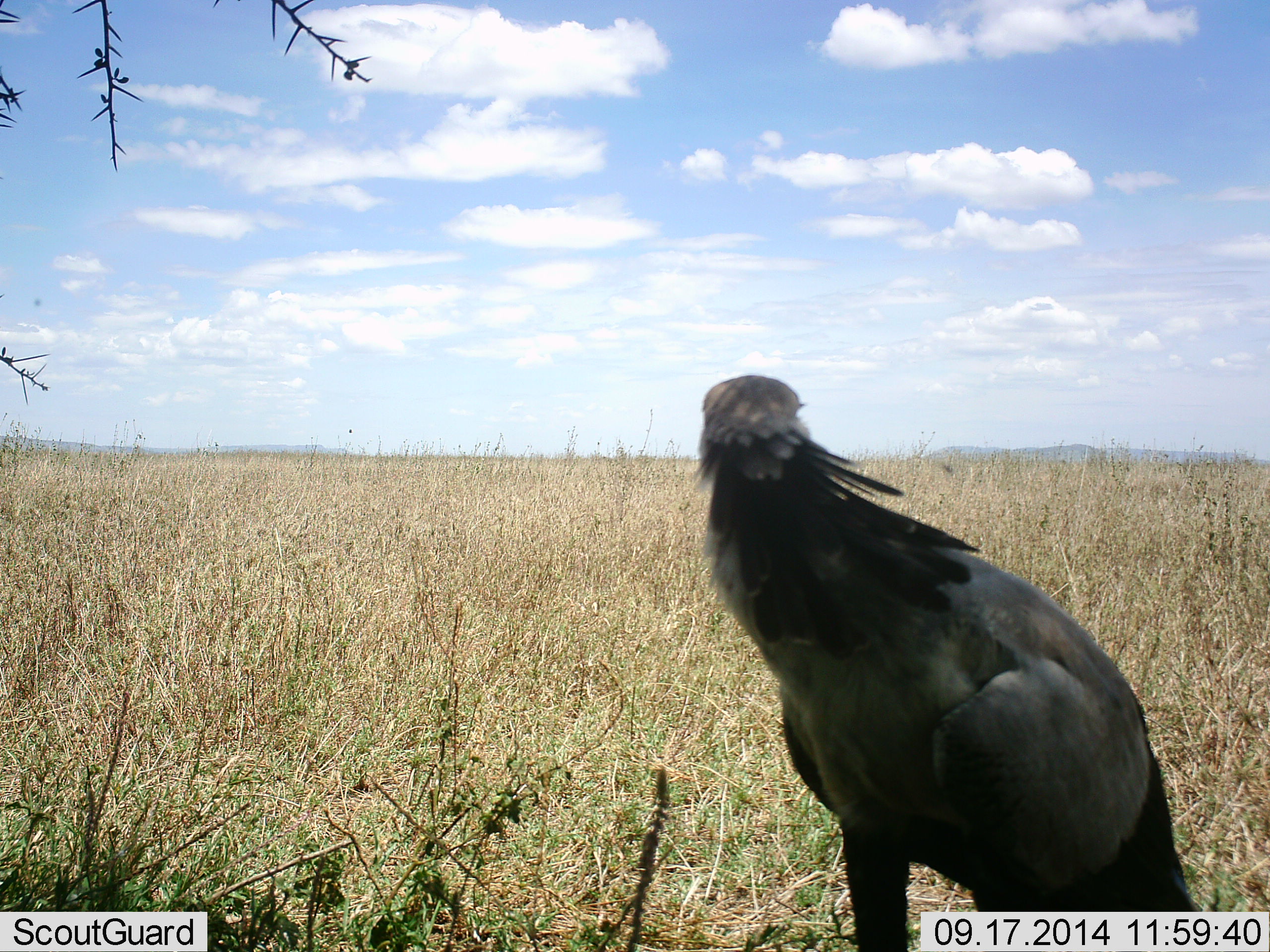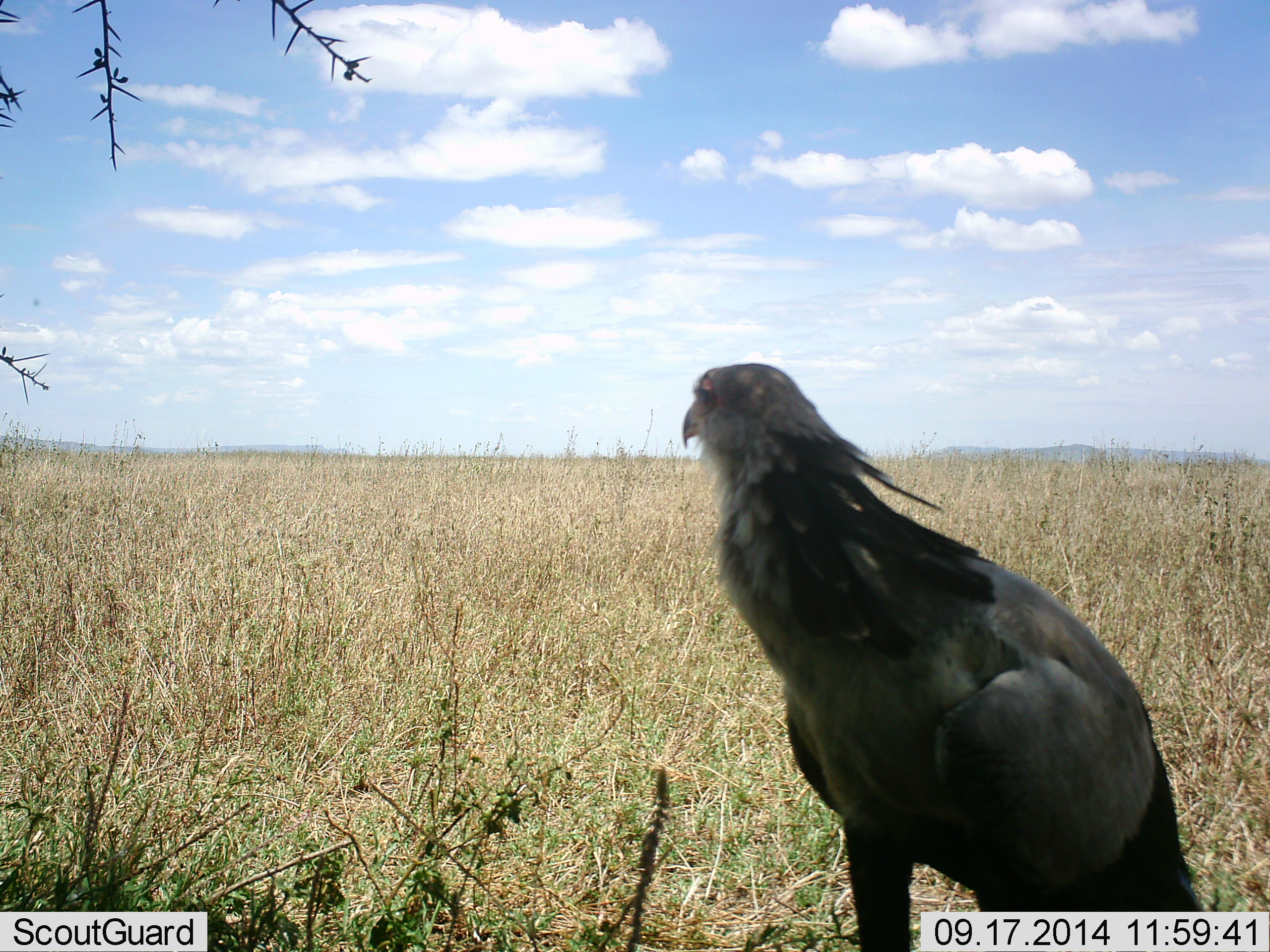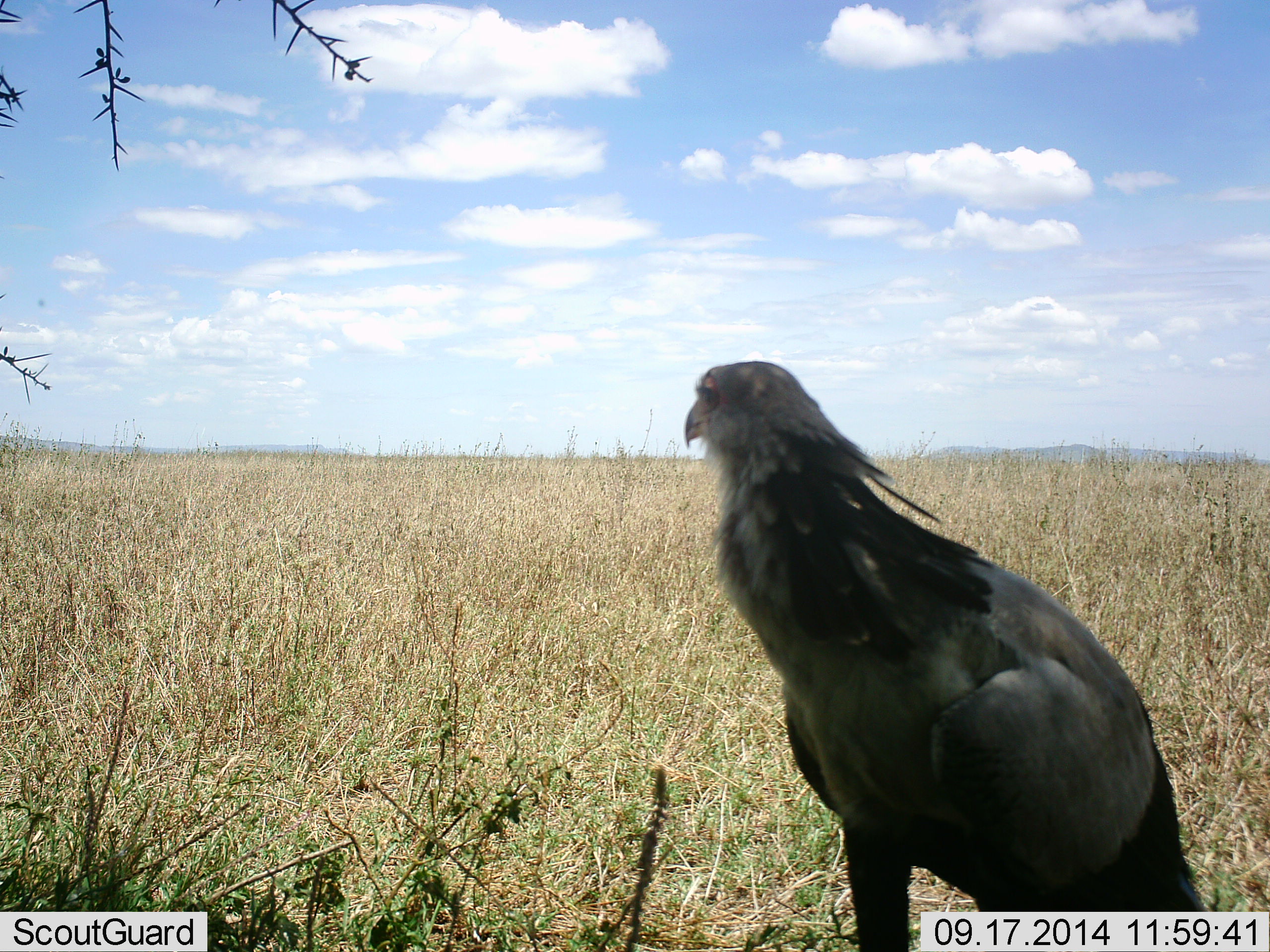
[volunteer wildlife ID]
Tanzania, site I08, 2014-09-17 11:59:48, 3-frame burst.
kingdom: Animalia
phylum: Chordata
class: Aves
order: Accipitriformes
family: Sagittariidae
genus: Sagittarius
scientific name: Sagittarius serpentarius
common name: secretary bird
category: secretarybird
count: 1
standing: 82%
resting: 18%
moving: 0%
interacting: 0%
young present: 0%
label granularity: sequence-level